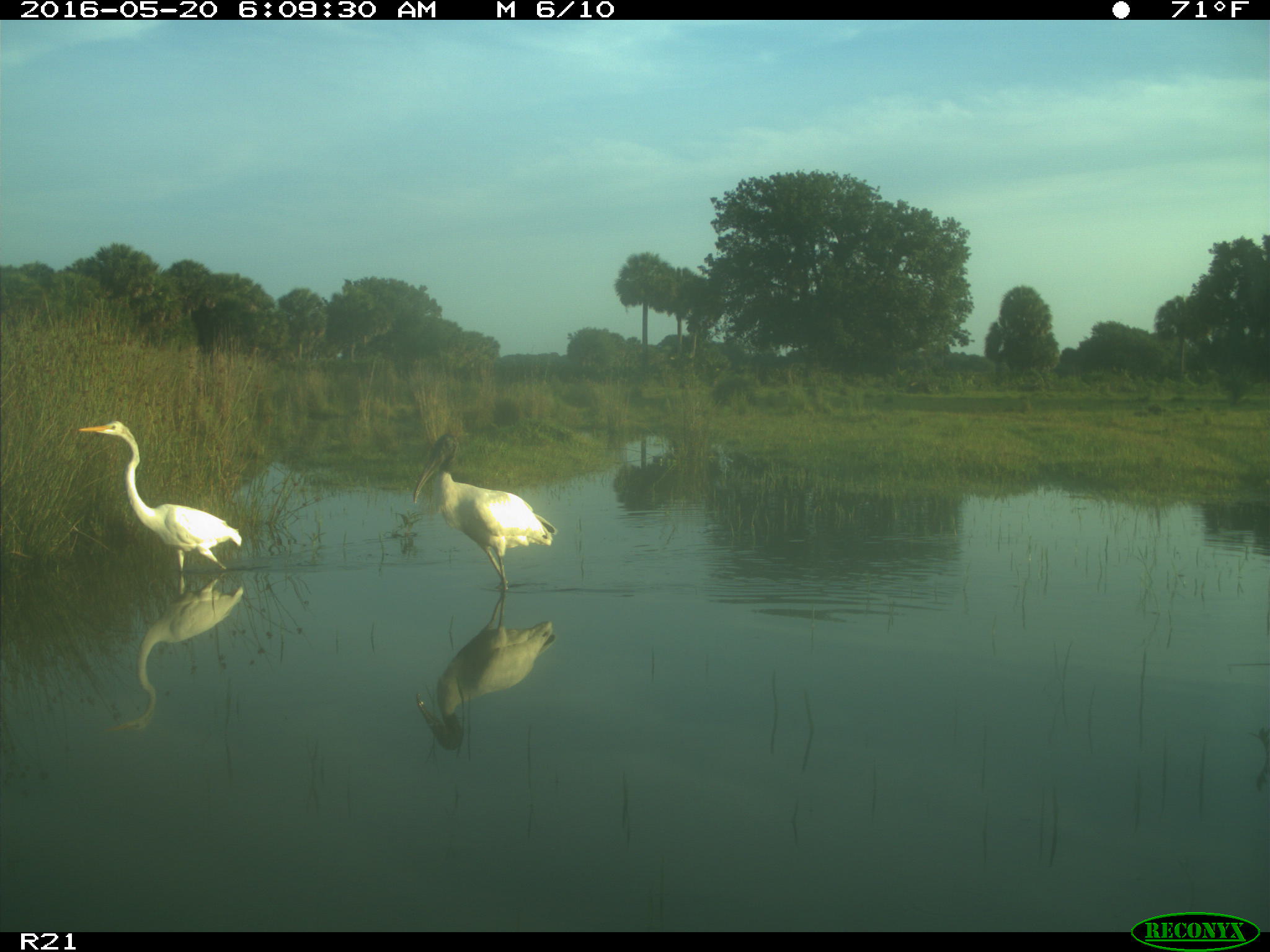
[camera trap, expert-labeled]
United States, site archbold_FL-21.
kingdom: Animalia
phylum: Chordata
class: Aves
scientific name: Aves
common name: birds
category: unidentified bird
Unidentified bird (birds) (Aves).